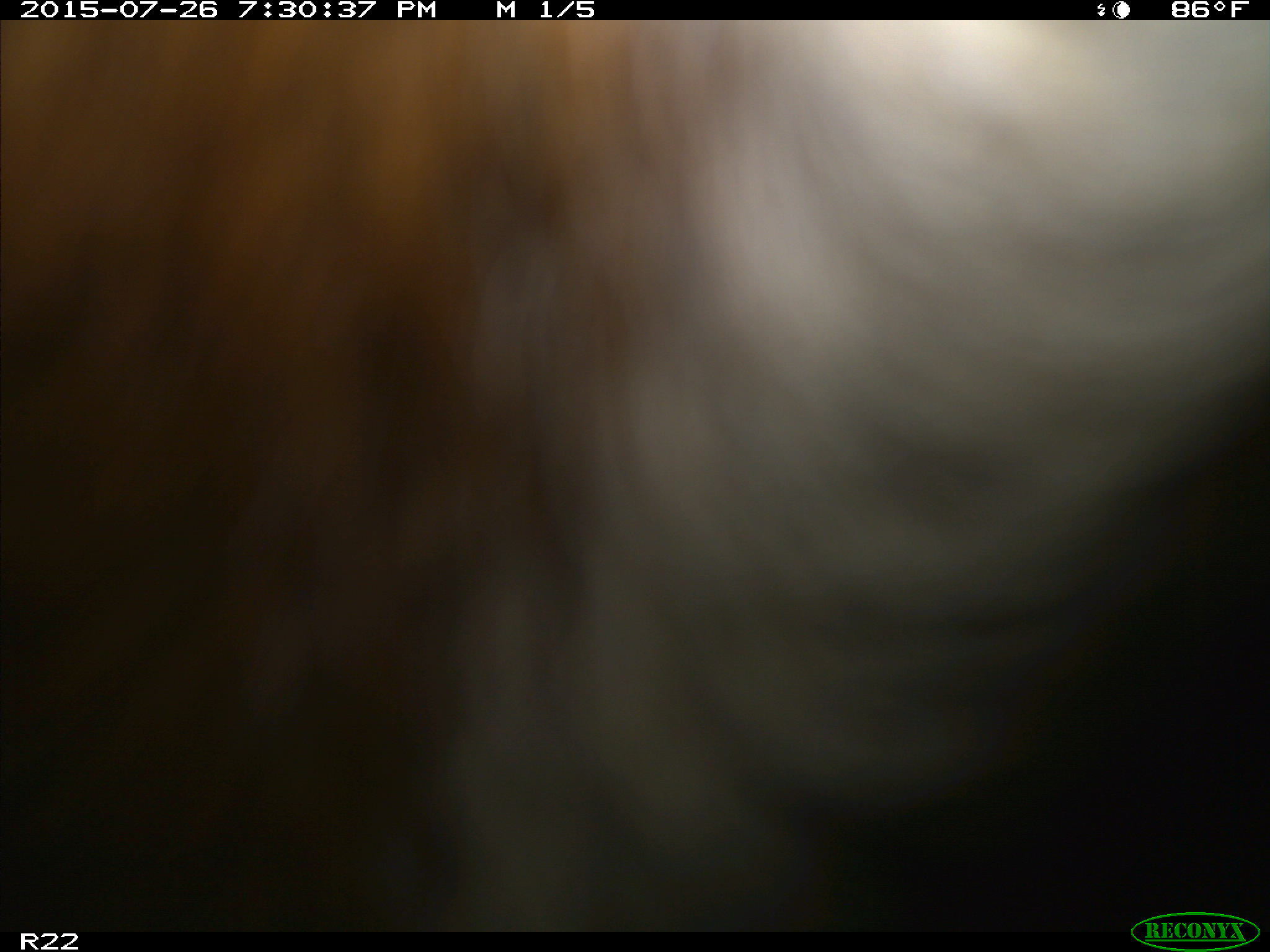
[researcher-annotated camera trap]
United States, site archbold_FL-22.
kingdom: Animalia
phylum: Chordata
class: Mammalia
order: Artiodactyla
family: Bovidae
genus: Bos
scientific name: Bos taurus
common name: domestic cow